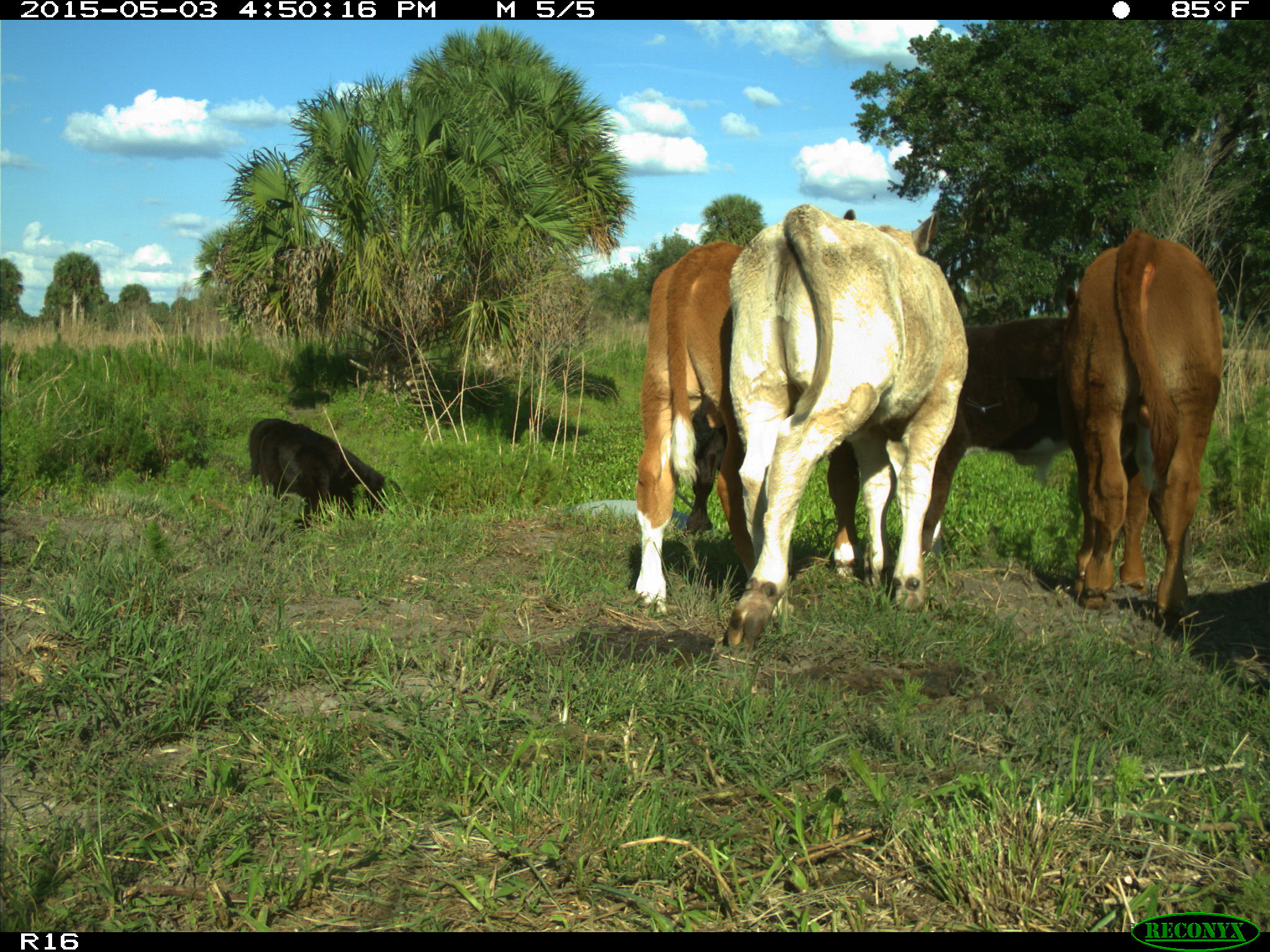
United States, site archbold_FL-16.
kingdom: Animalia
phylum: Chordata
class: Mammalia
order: Artiodactyla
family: Bovidae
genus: Bos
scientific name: Bos taurus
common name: domestic cow